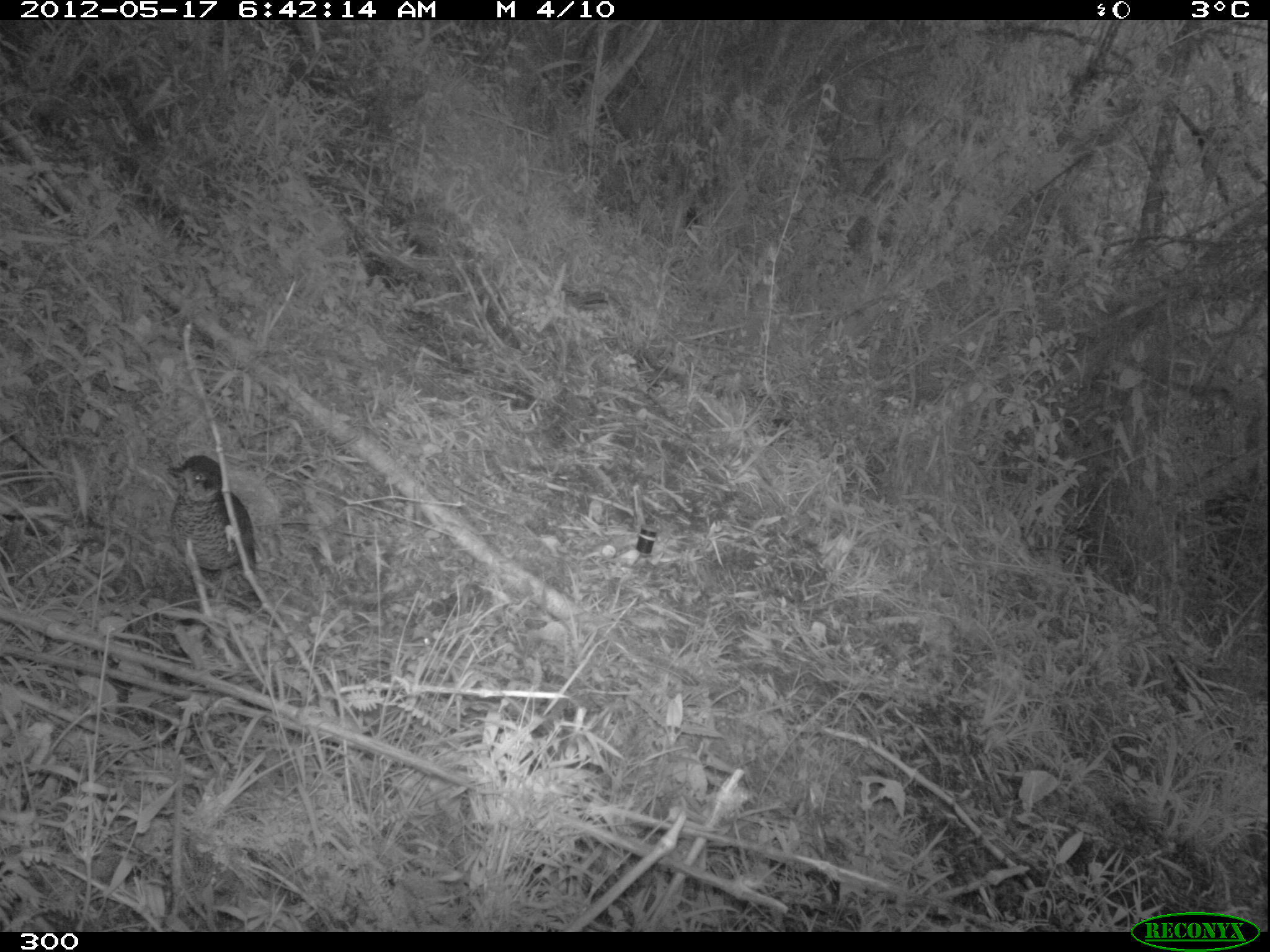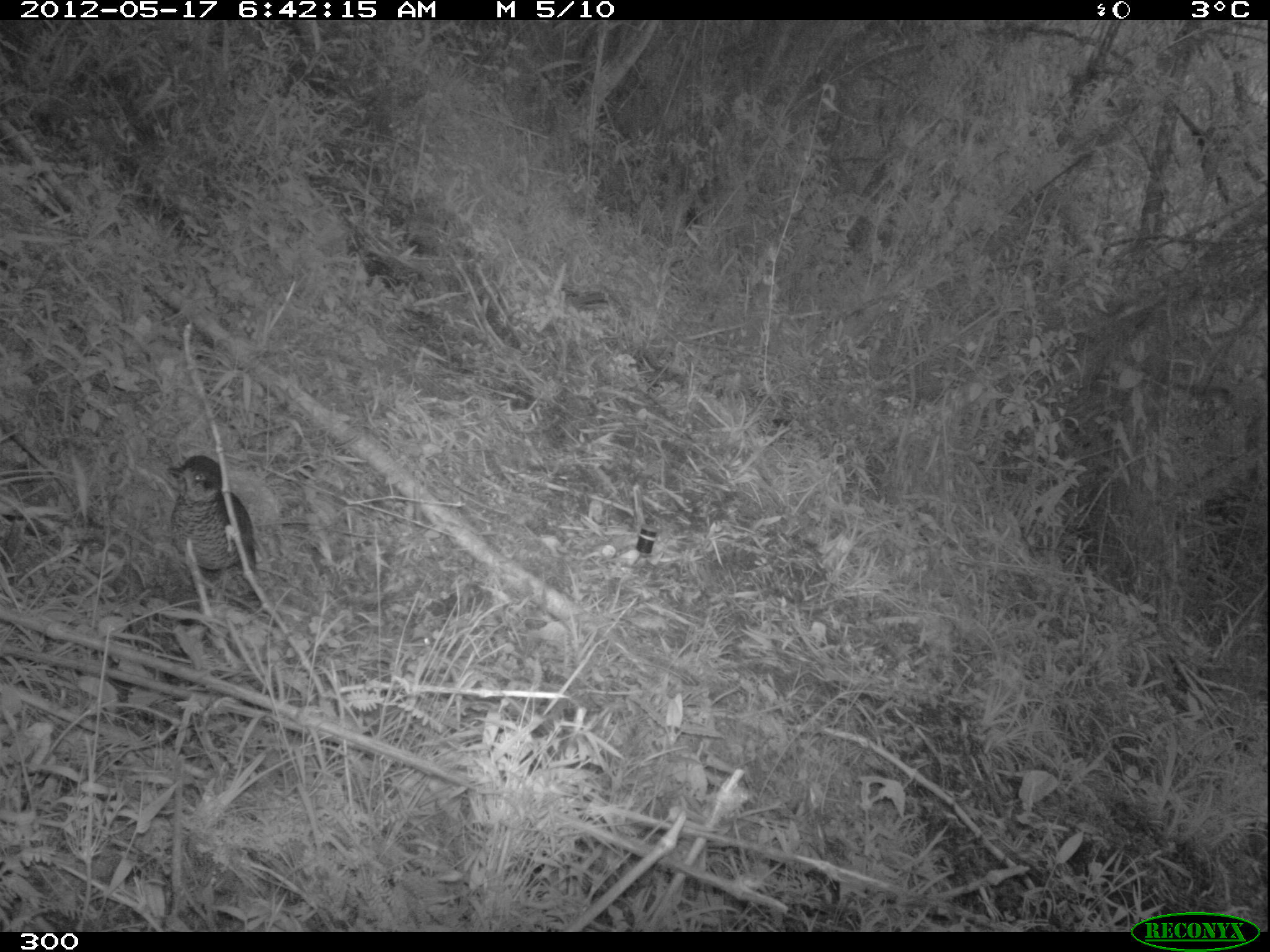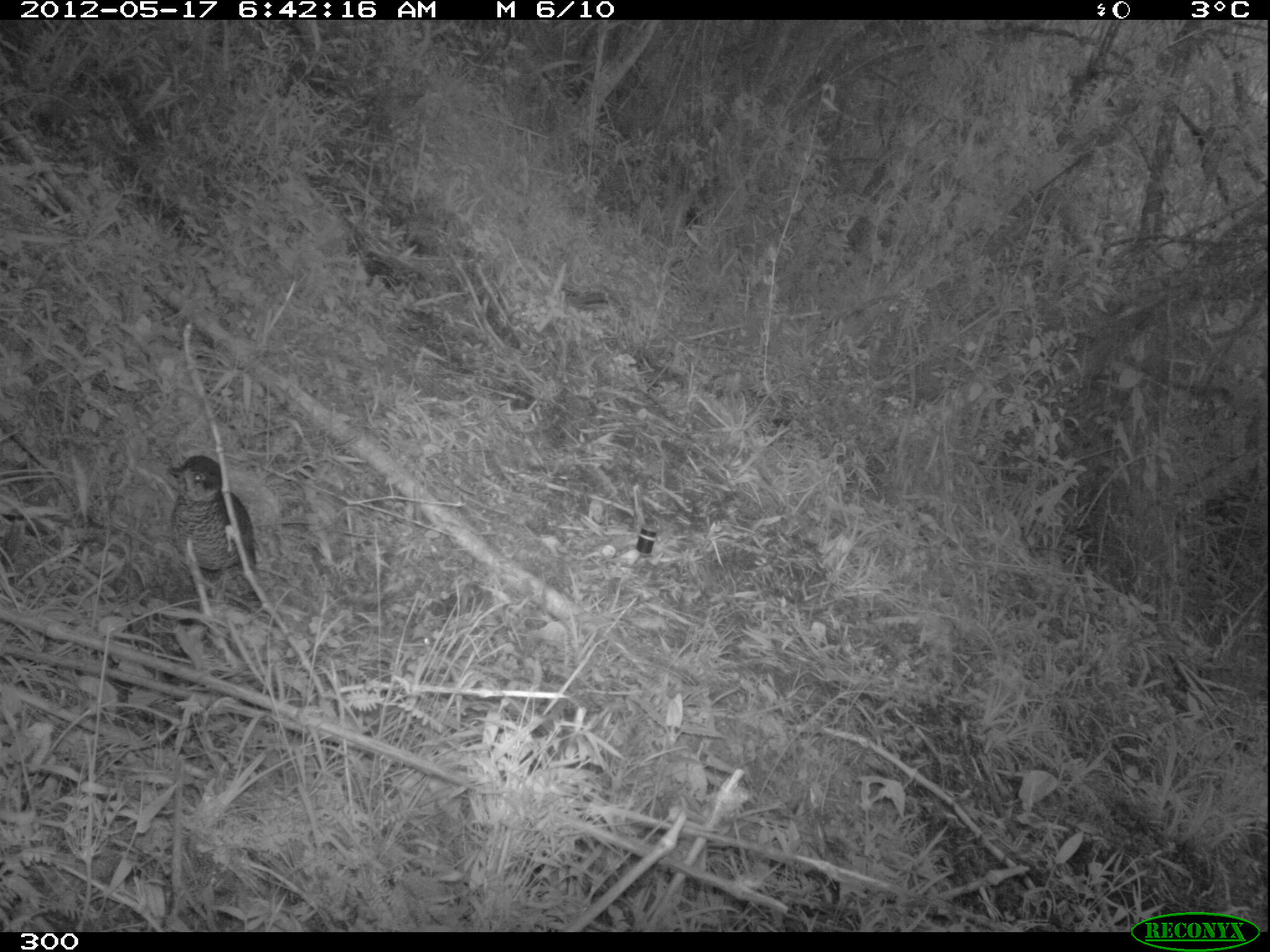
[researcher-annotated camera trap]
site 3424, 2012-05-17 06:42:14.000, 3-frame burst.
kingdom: Animalia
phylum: Chordata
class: Aves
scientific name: Aves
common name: bird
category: unknown bird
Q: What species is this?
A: Unknown bird (bird) (Aves).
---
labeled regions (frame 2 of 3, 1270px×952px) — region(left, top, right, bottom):
unknown bird: region(165, 454, 254, 584)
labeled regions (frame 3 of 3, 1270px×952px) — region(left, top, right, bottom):
unknown bird: region(165, 454, 254, 597)